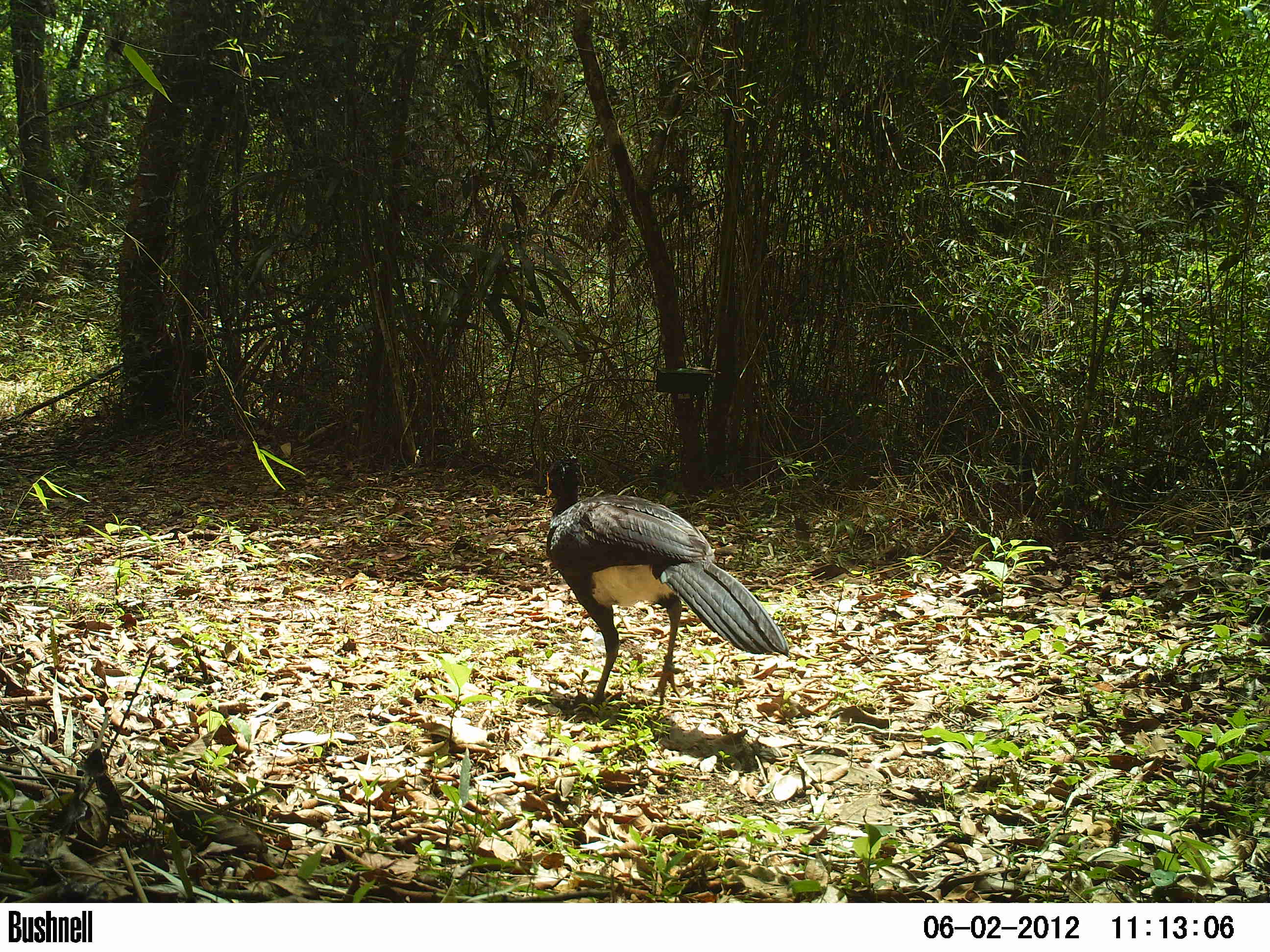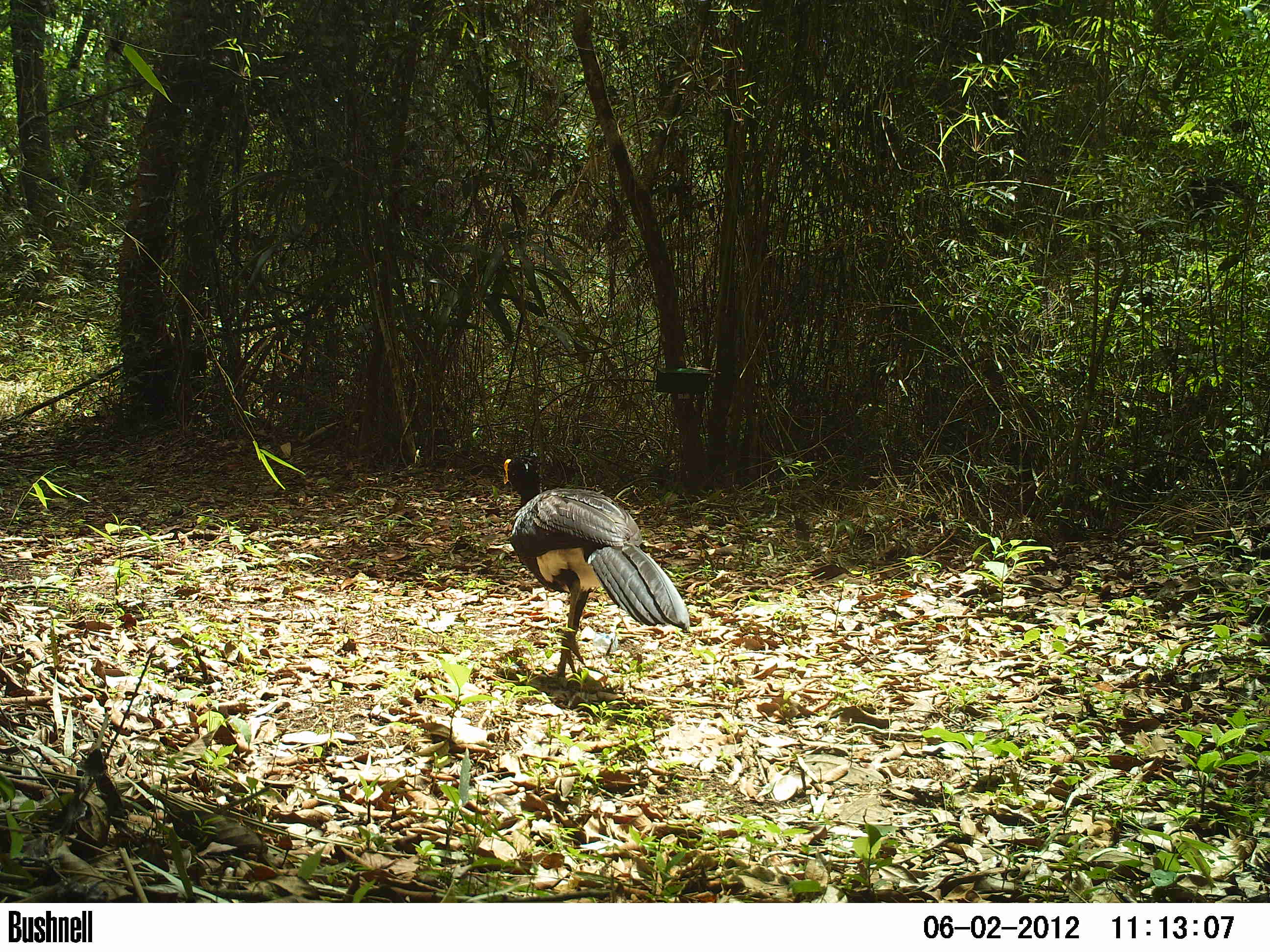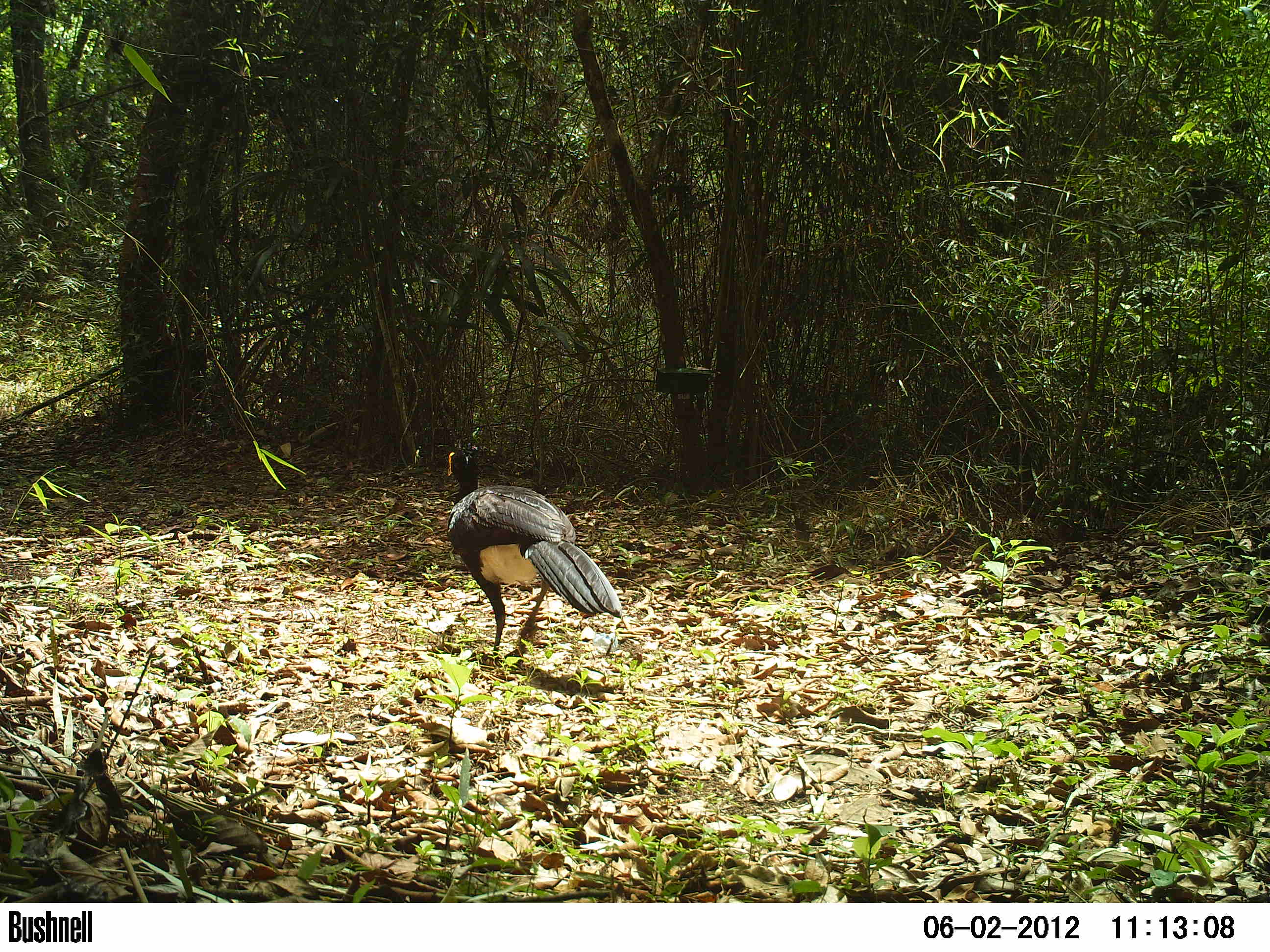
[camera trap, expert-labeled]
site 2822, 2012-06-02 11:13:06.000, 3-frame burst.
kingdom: Animalia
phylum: Chordata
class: Aves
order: Galliformes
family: Cracidae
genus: Crax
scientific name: Crax rubra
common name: great curassow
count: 1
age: adult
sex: male